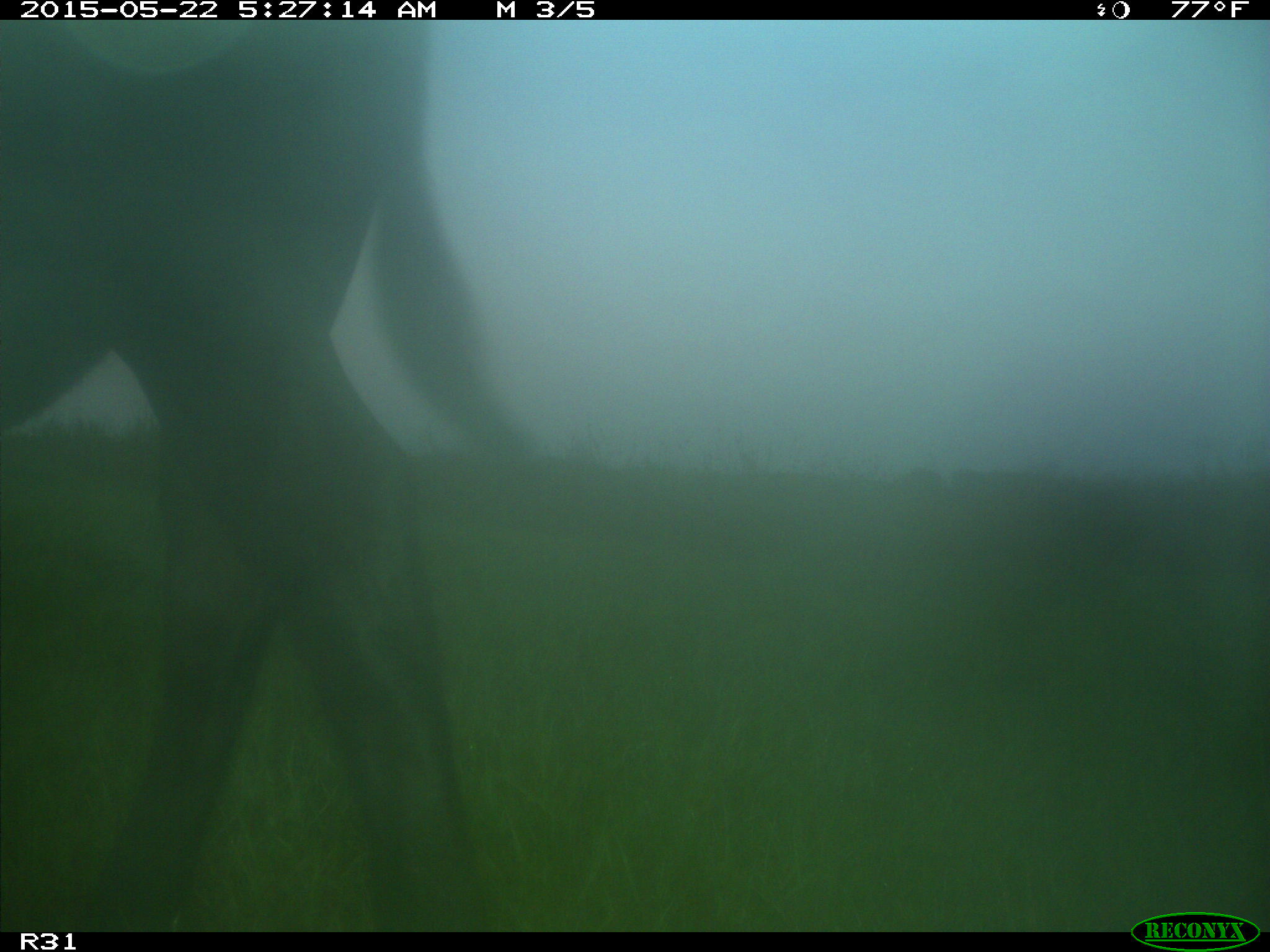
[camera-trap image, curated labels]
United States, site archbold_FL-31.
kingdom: Animalia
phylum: Chordata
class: Mammalia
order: Artiodactyla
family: Bovidae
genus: Bos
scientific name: Bos taurus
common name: domestic cow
Bos taurus (domestic cow).